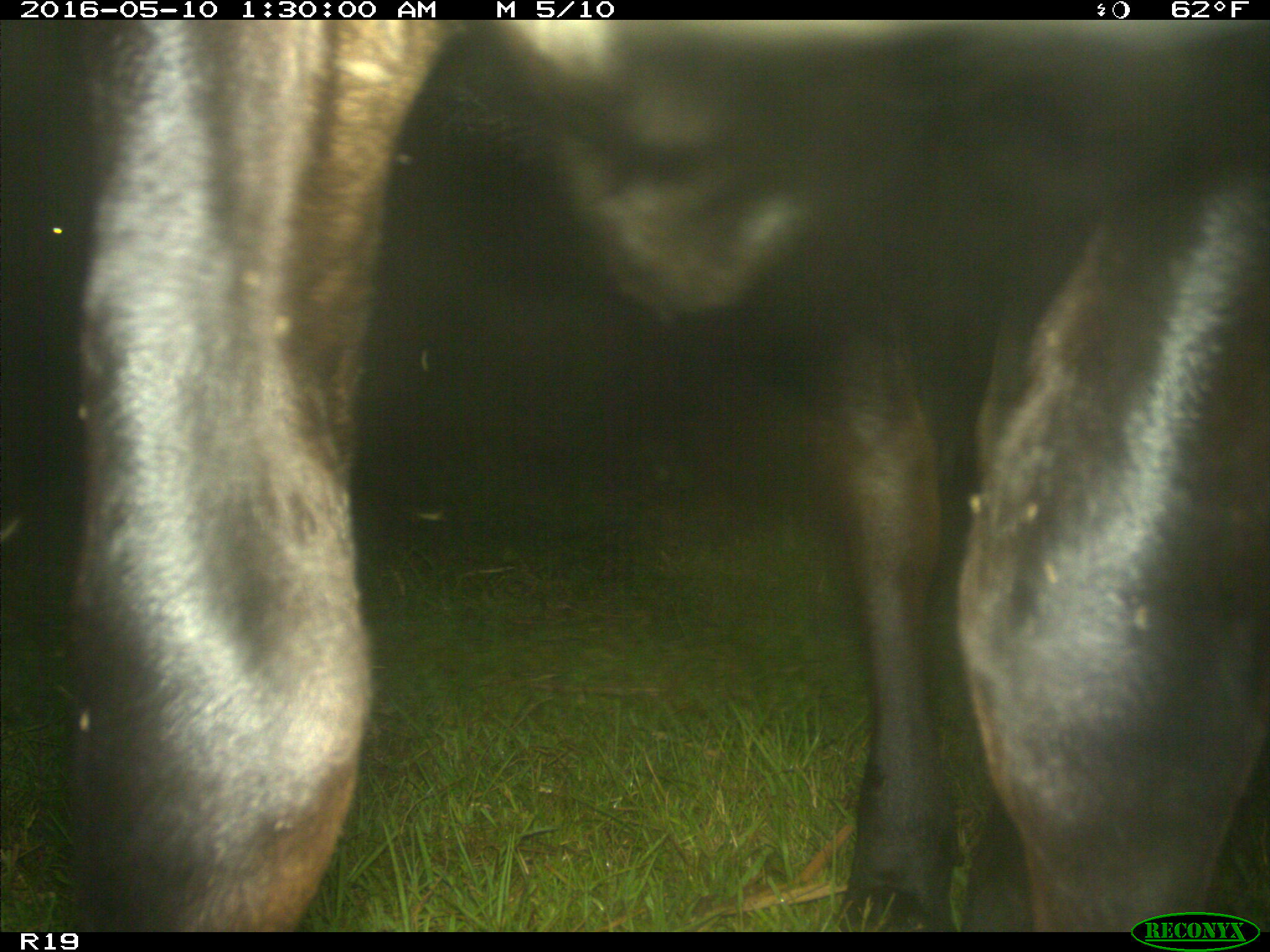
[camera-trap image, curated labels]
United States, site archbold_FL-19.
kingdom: Animalia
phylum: Chordata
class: Mammalia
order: Artiodactyla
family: Bovidae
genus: Bos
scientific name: Bos taurus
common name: domestic cow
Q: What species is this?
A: Bos taurus (domestic cow).